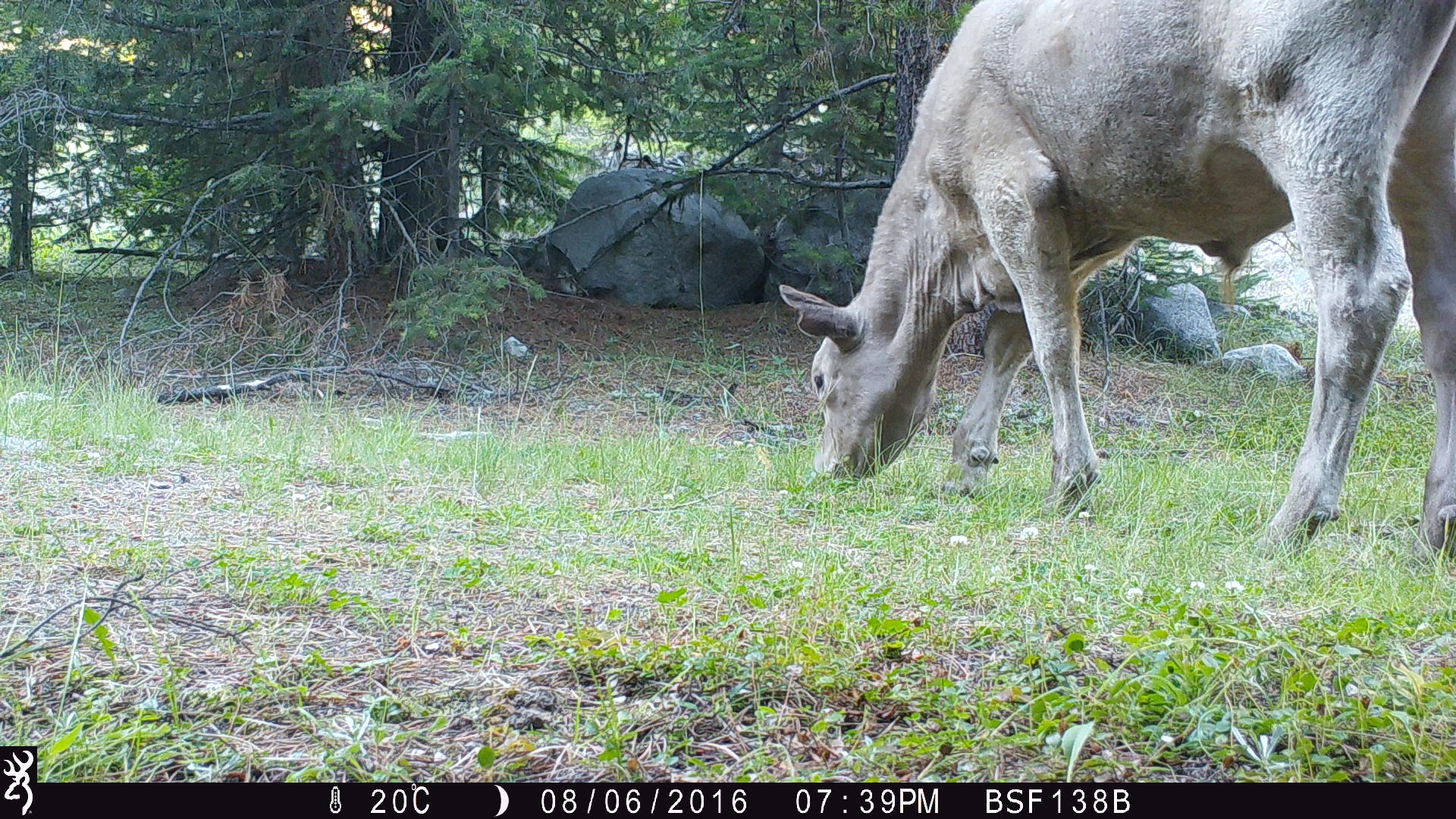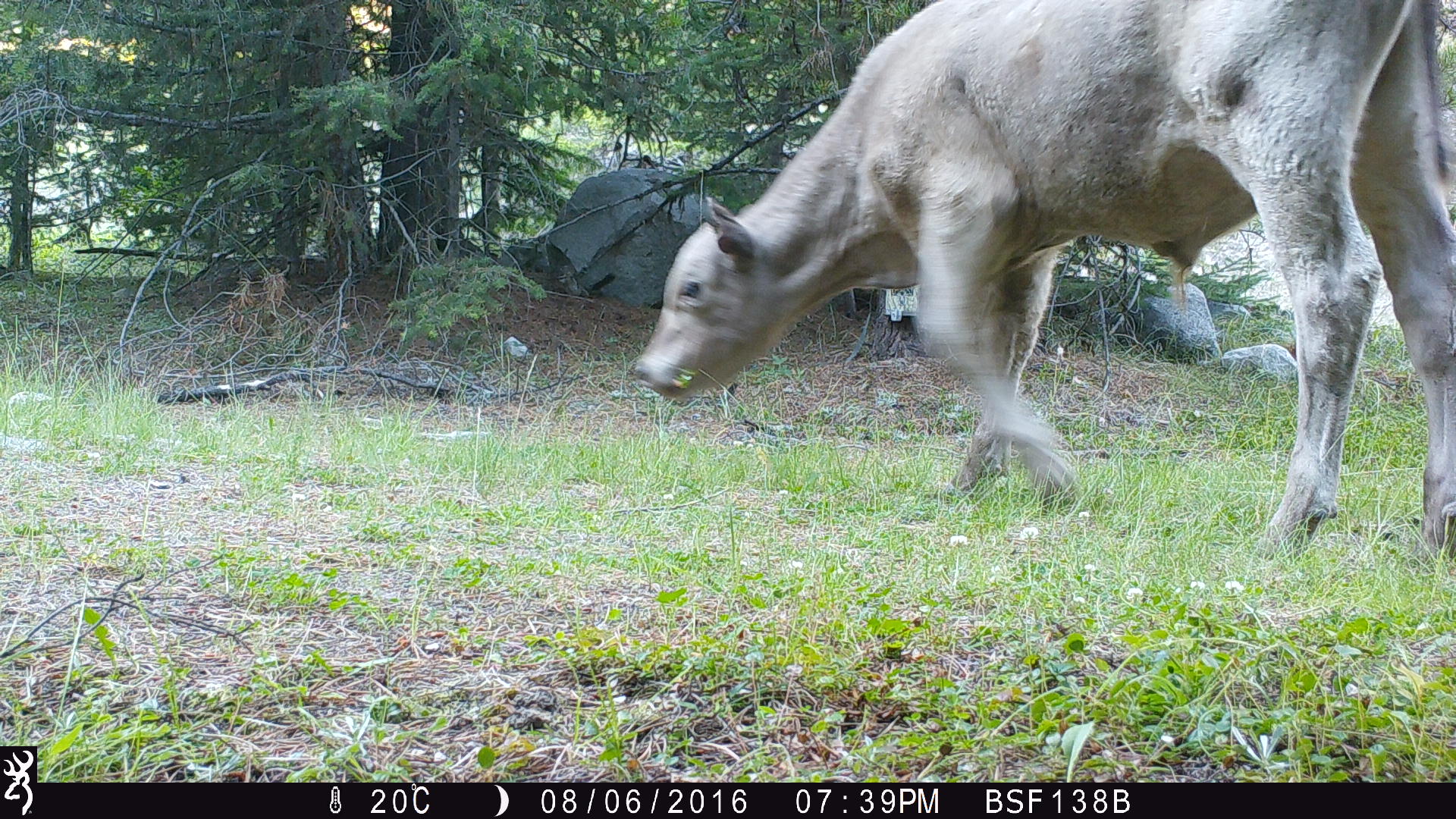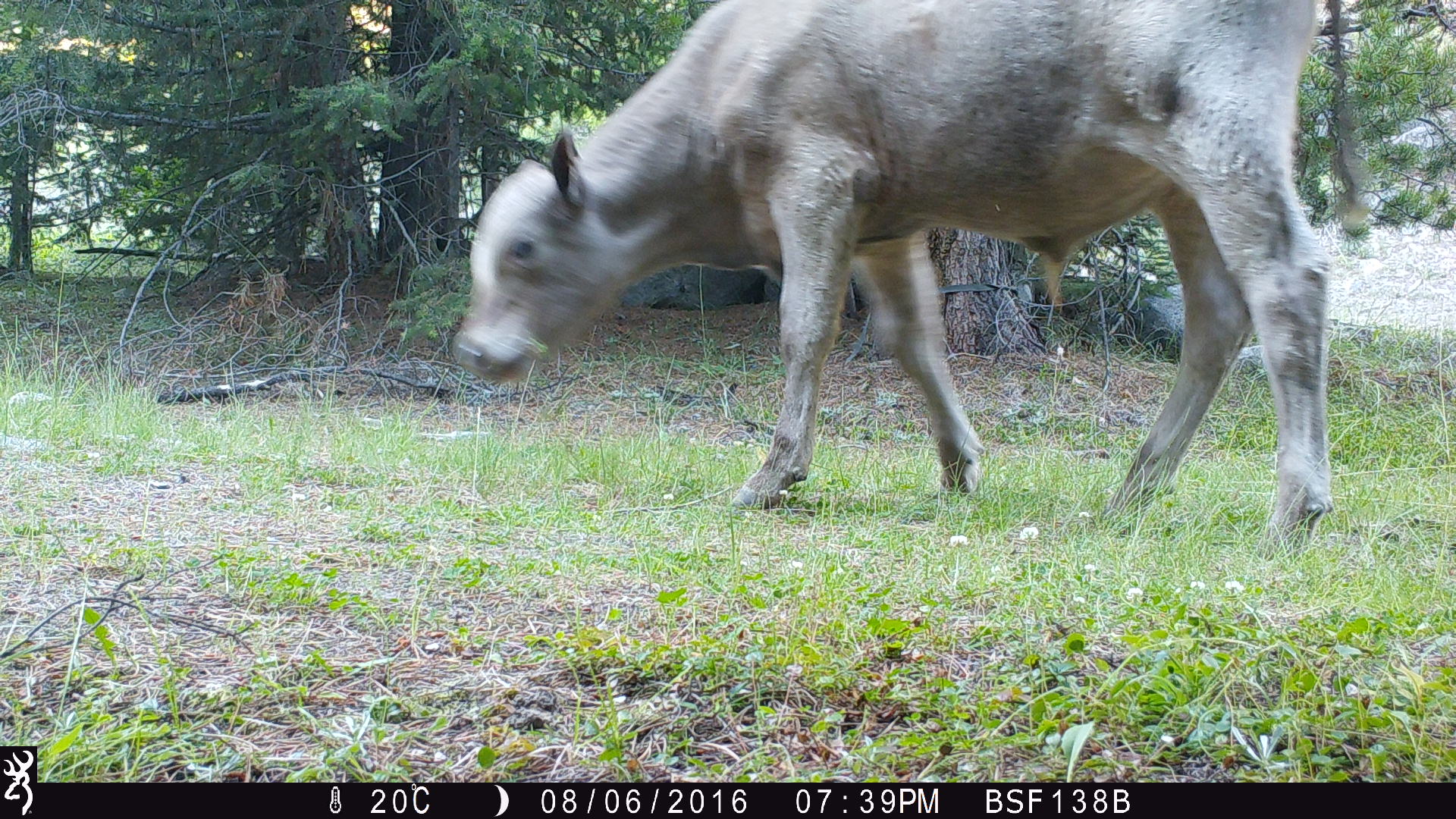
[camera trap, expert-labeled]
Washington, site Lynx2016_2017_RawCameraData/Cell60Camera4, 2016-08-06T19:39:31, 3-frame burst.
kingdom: Animalia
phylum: Chordata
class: Mammalia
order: Artiodactyla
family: Bovidae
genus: Bos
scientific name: Bos taurus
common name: domestic cattle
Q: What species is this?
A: Domestic cattle (Bos taurus).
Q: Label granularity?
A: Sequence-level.